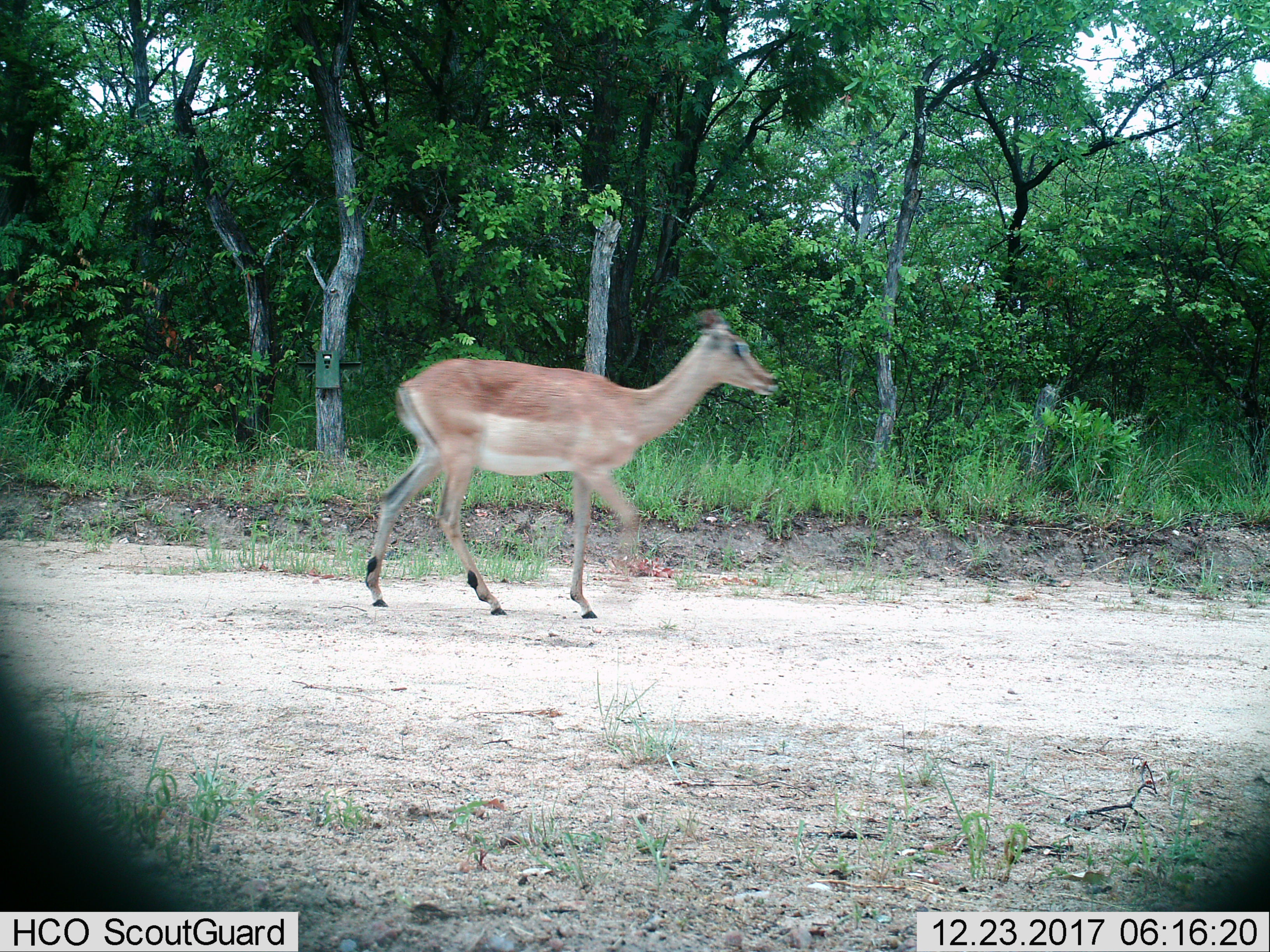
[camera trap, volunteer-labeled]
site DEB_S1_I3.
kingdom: Animalia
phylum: Chordata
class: Mammalia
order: Artiodactyla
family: Bovidae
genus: Aepyceros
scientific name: Aepyceros melampus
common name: impala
Impala (Aepyceros melampus), count 1. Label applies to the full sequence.